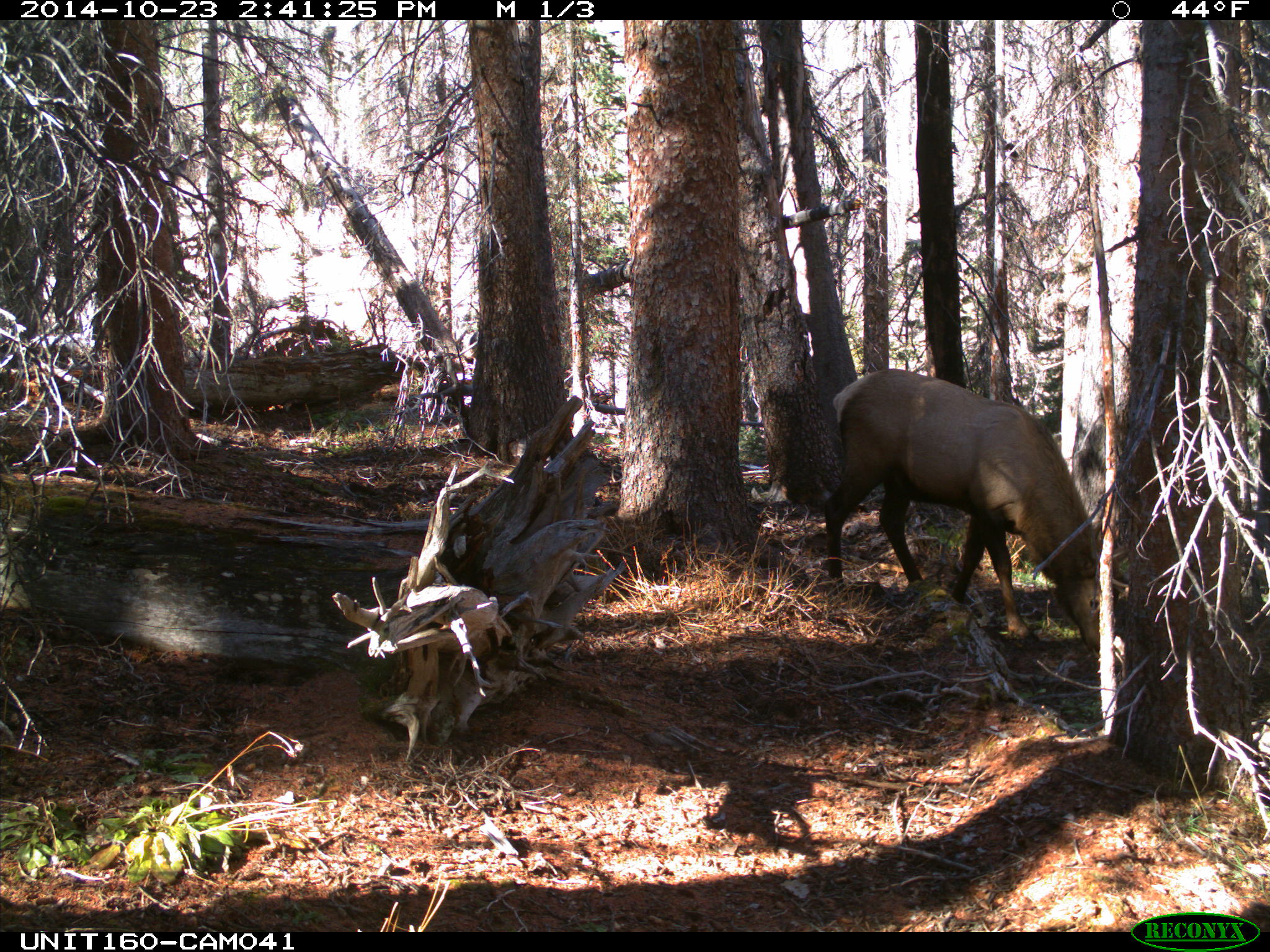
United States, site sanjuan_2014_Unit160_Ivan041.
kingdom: Animalia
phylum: Chordata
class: Mammalia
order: Artiodactyla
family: Cervidae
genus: Cervus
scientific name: Cervus elaphus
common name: red deer